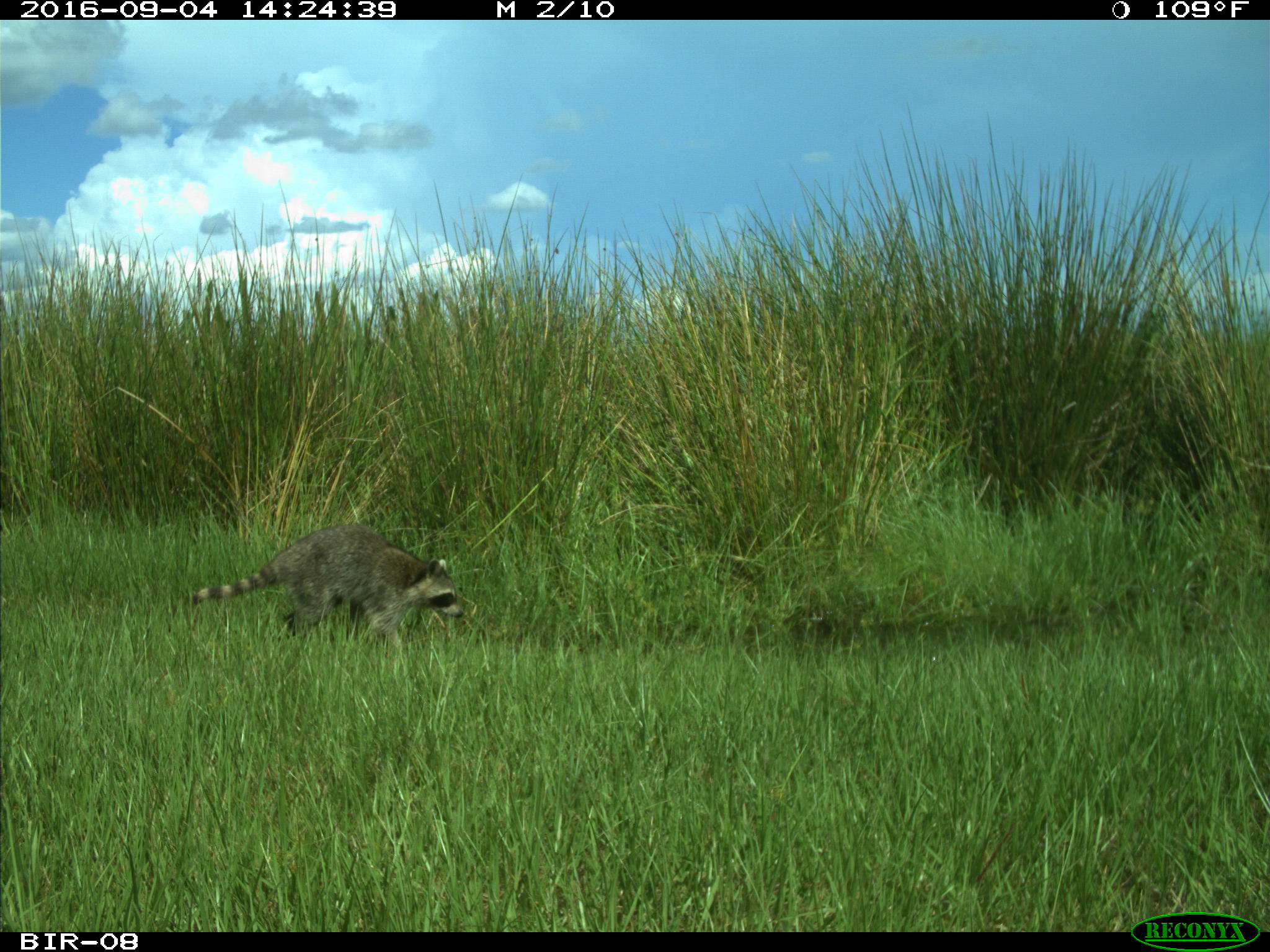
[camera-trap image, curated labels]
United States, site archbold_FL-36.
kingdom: Animalia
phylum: Chordata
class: Mammalia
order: Carnivora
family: Procyonidae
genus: Procyon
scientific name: Procyon lotor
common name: common raccoon